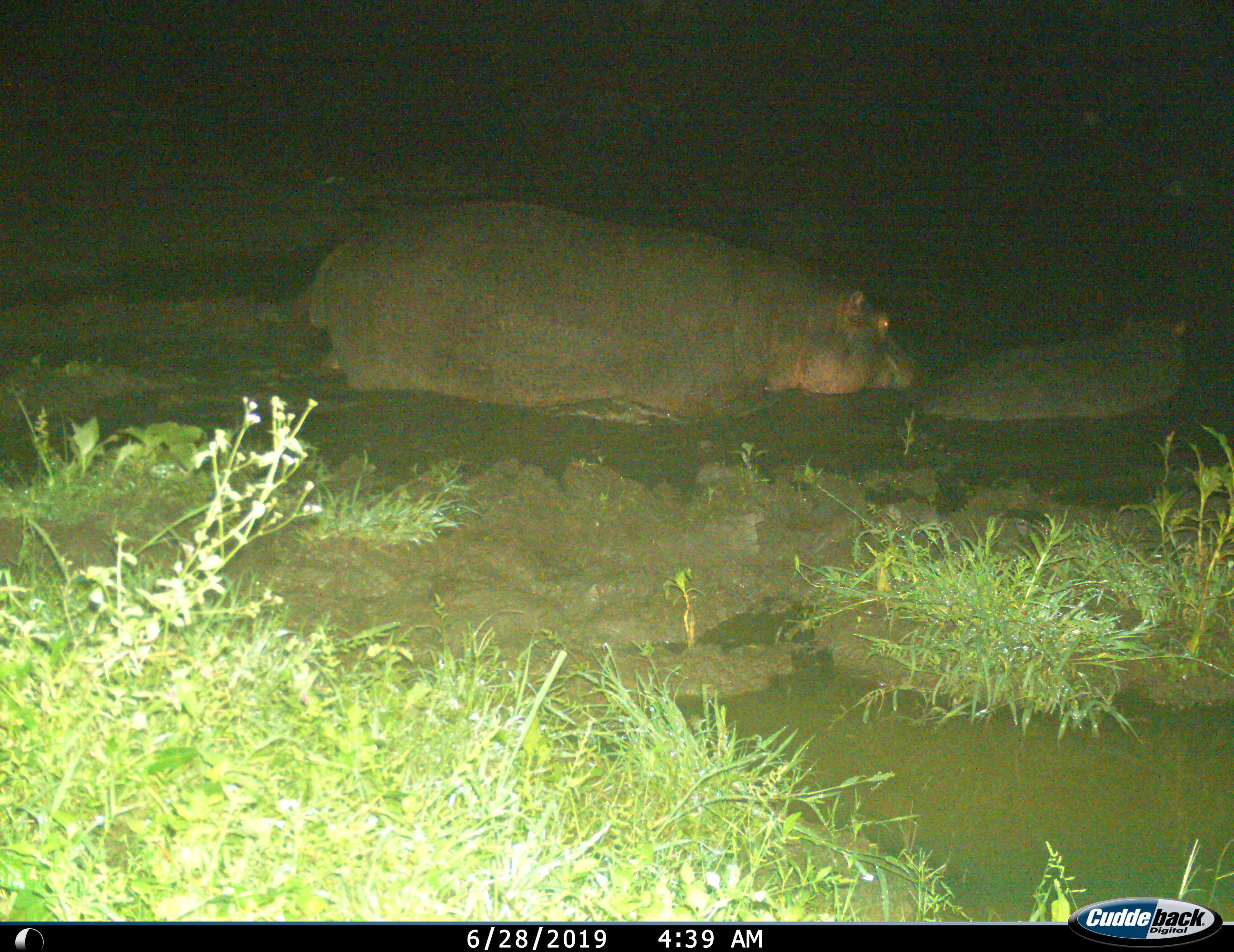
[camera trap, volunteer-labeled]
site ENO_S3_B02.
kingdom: Animalia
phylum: Chordata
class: Mammalia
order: Artiodactyla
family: Hippopotamidae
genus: Hippopotamus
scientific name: Hippopotamus amphibius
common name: hippopotamus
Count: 2.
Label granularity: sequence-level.